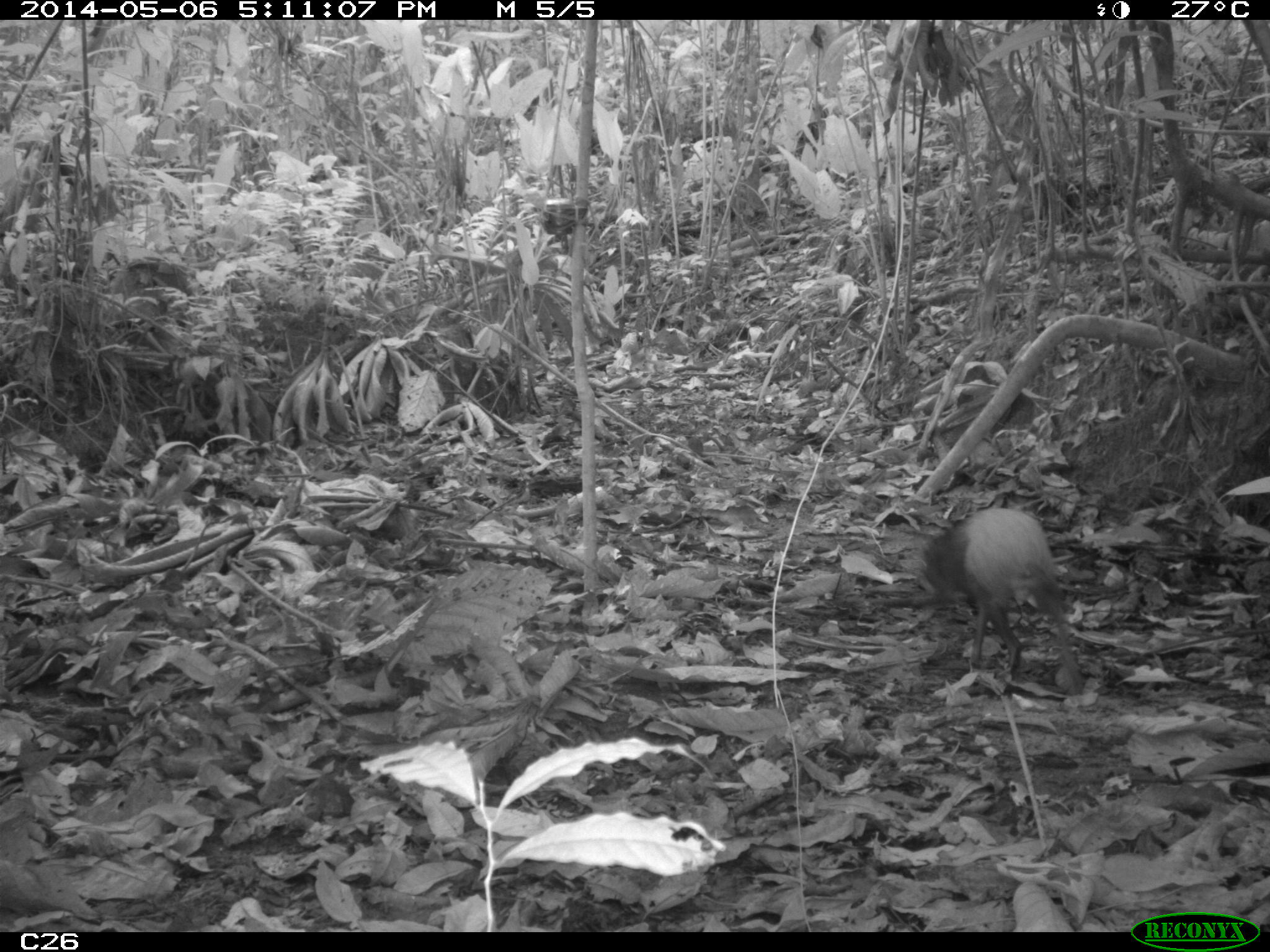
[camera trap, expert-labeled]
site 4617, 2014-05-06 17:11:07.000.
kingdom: Animalia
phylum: Chordata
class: Mammalia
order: Rodentia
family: Dasyproctidae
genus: Dasyprocta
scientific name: Dasyprocta leporina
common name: red-rumped agouti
Dasyprocta leporina (red-rumped agouti), count 1, age adult, sex female.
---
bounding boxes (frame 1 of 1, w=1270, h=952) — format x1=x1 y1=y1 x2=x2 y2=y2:
dasyprocta leporina: x1=919 y1=503 x2=1081 y2=691